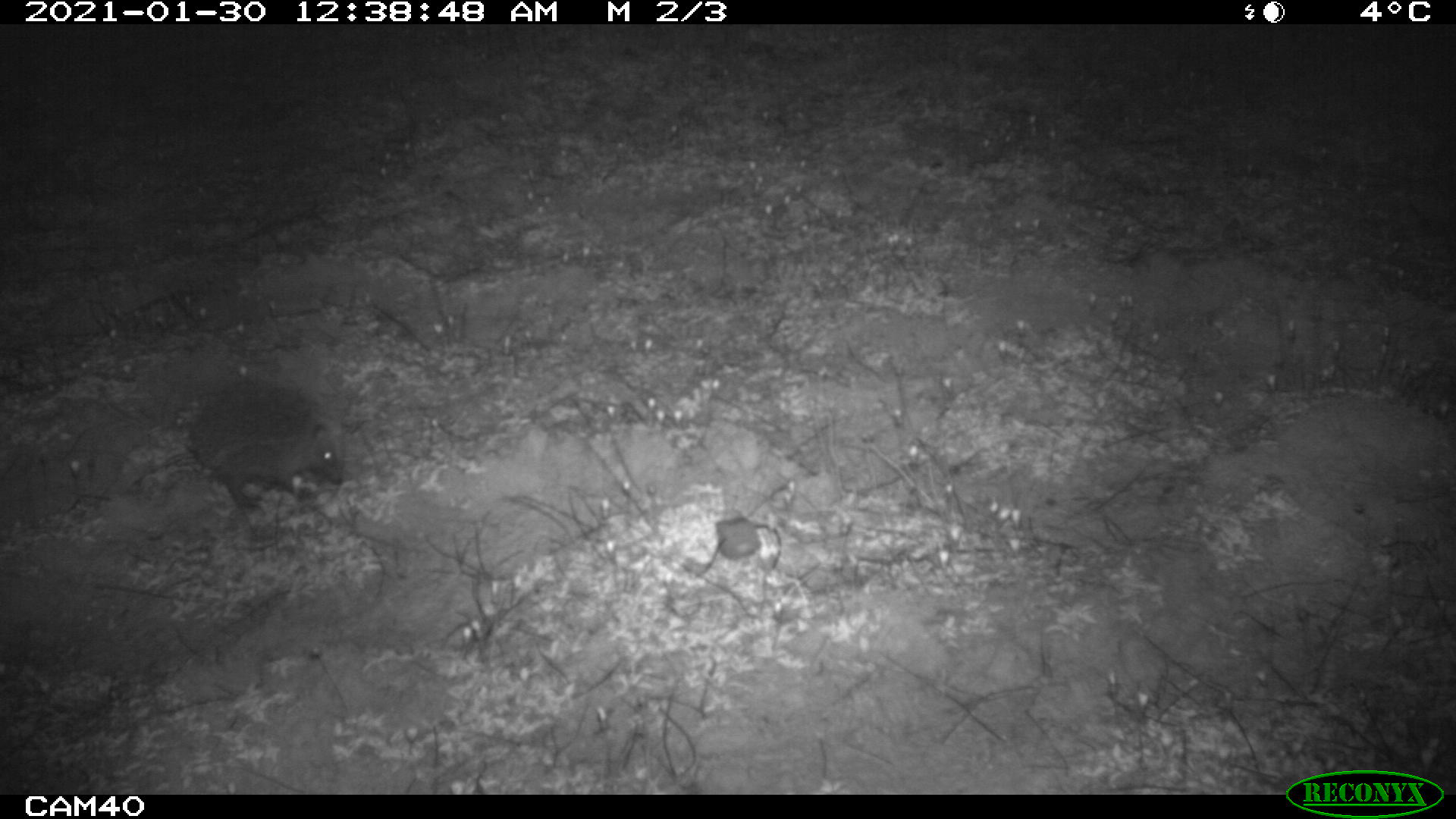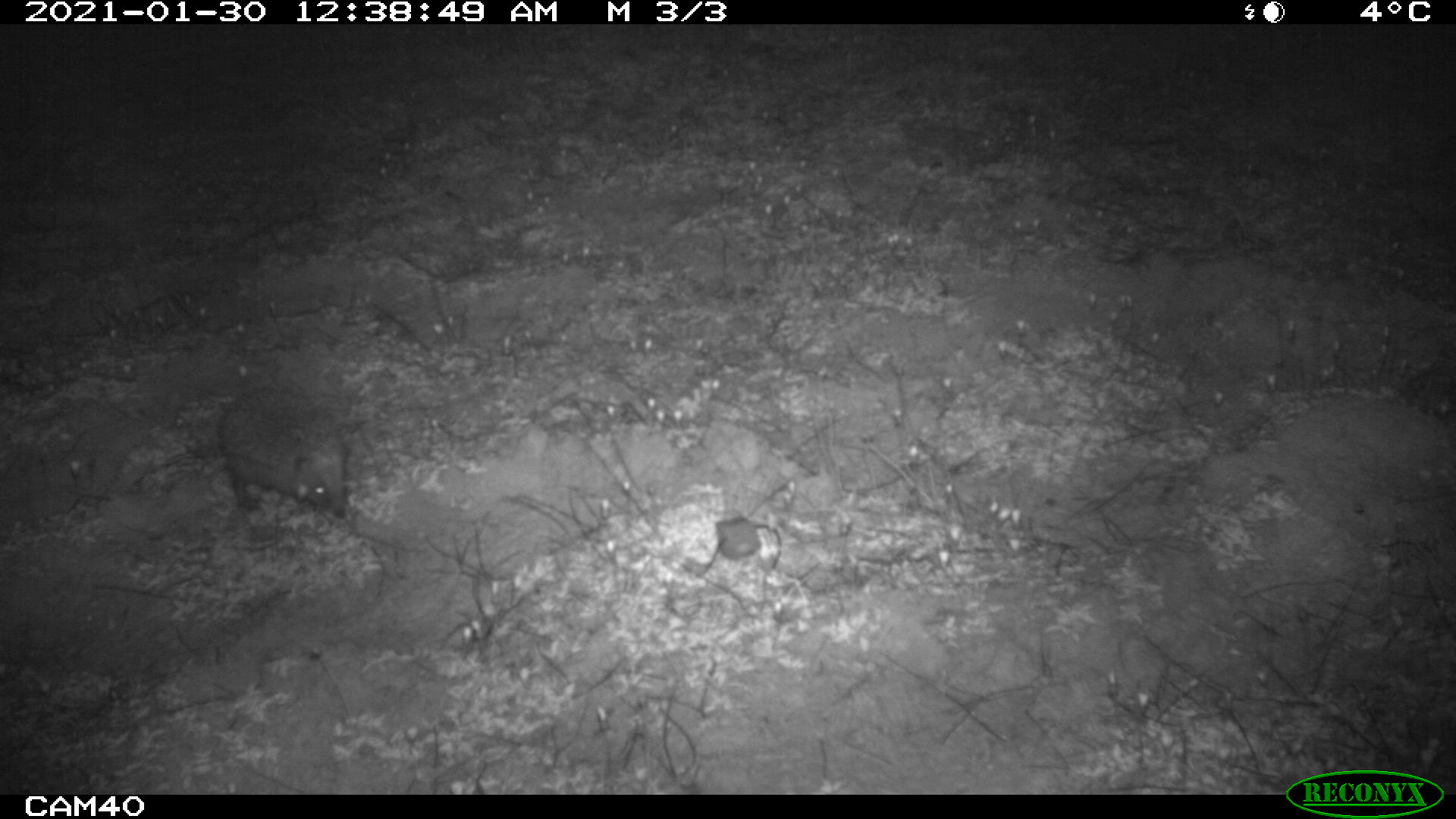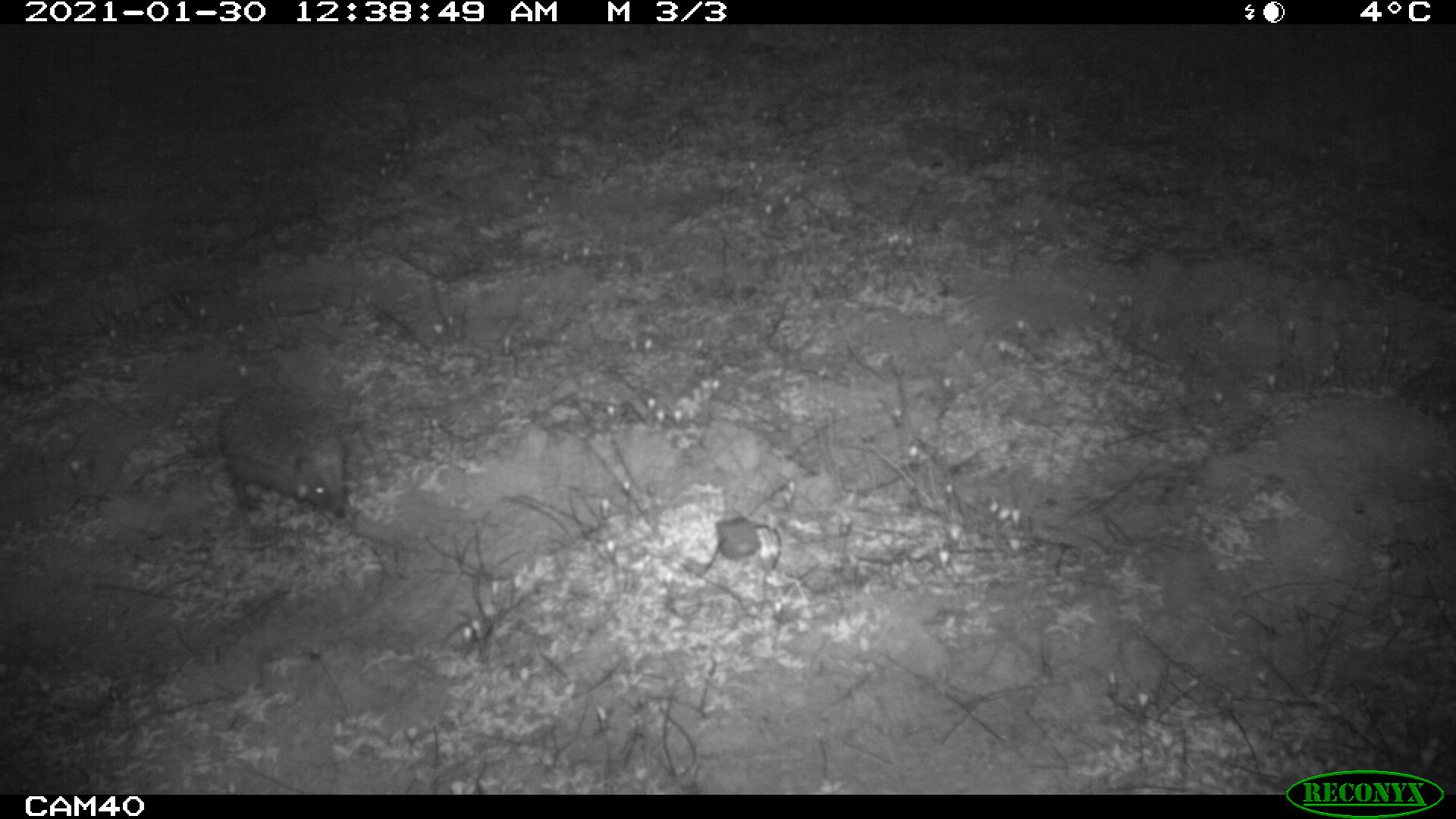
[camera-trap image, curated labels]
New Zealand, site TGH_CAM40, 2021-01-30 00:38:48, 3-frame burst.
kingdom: Animalia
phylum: Chordata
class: Mammalia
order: Eulipotyphla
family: Erinaceidae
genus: Erinaceus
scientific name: Erinaceus europaeus europaeus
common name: european hedgehog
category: hedgehog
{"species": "hedgehog (european hedgehog) (Erinaceus europaeus europaeus)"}